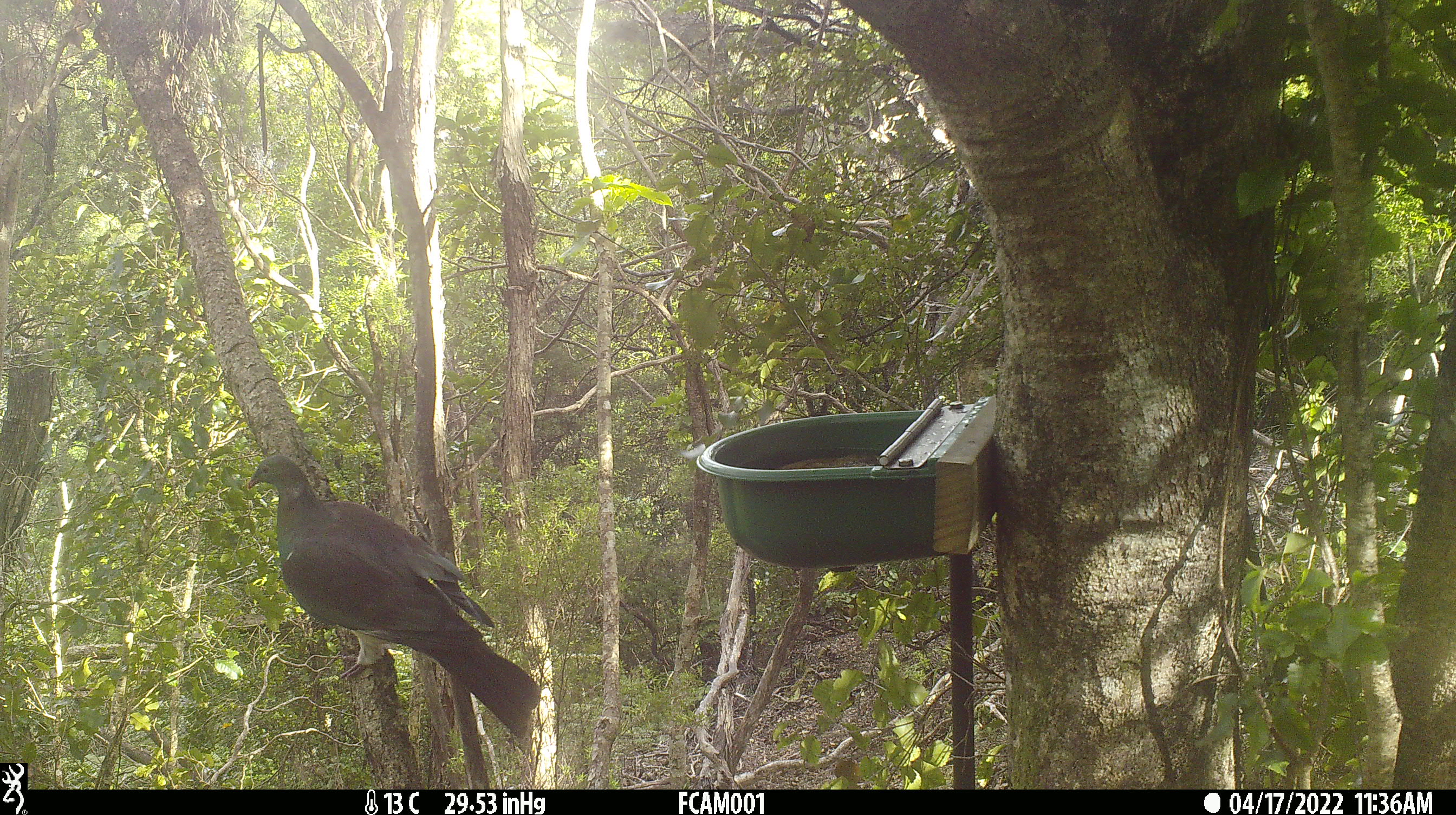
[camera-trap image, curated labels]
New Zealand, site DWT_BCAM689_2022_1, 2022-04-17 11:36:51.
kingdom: Animalia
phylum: Chordata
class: Aves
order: Columbiformes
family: Columbidae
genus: Hemiphaga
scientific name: Hemiphaga novaeseelandiae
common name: new zealand pigeon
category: kereru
Kereru (new zealand pigeon) (Hemiphaga novaeseelandiae).